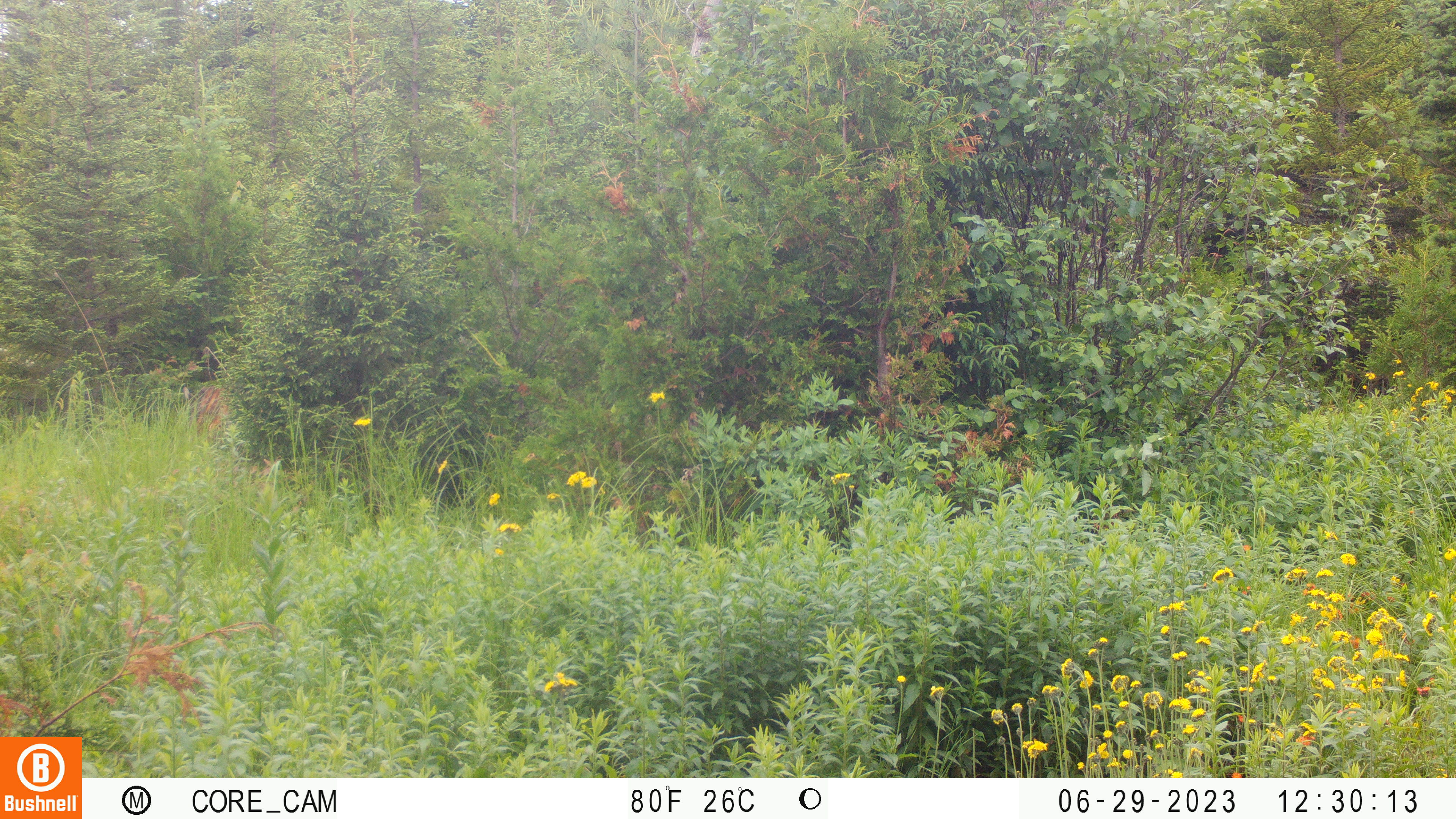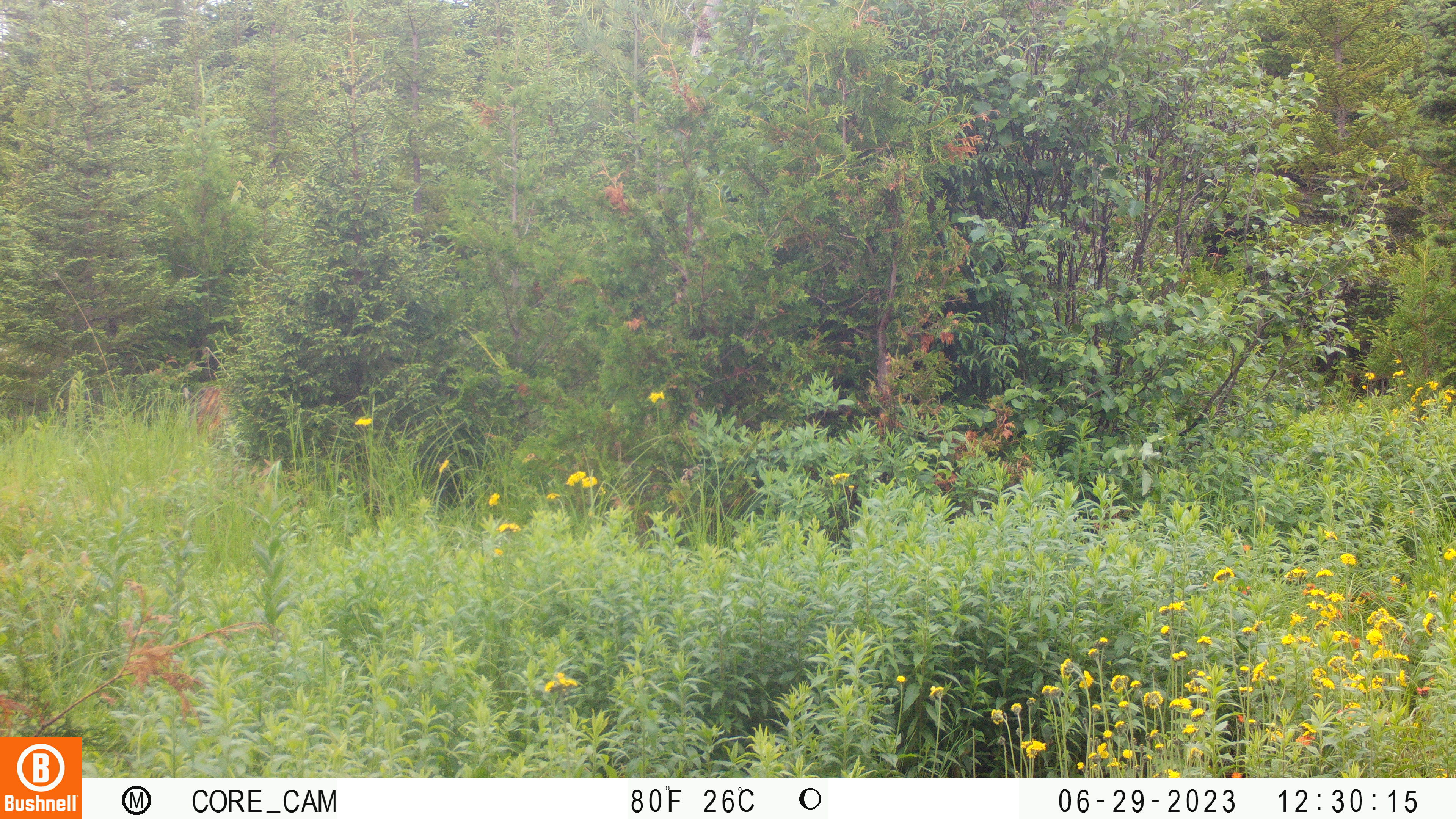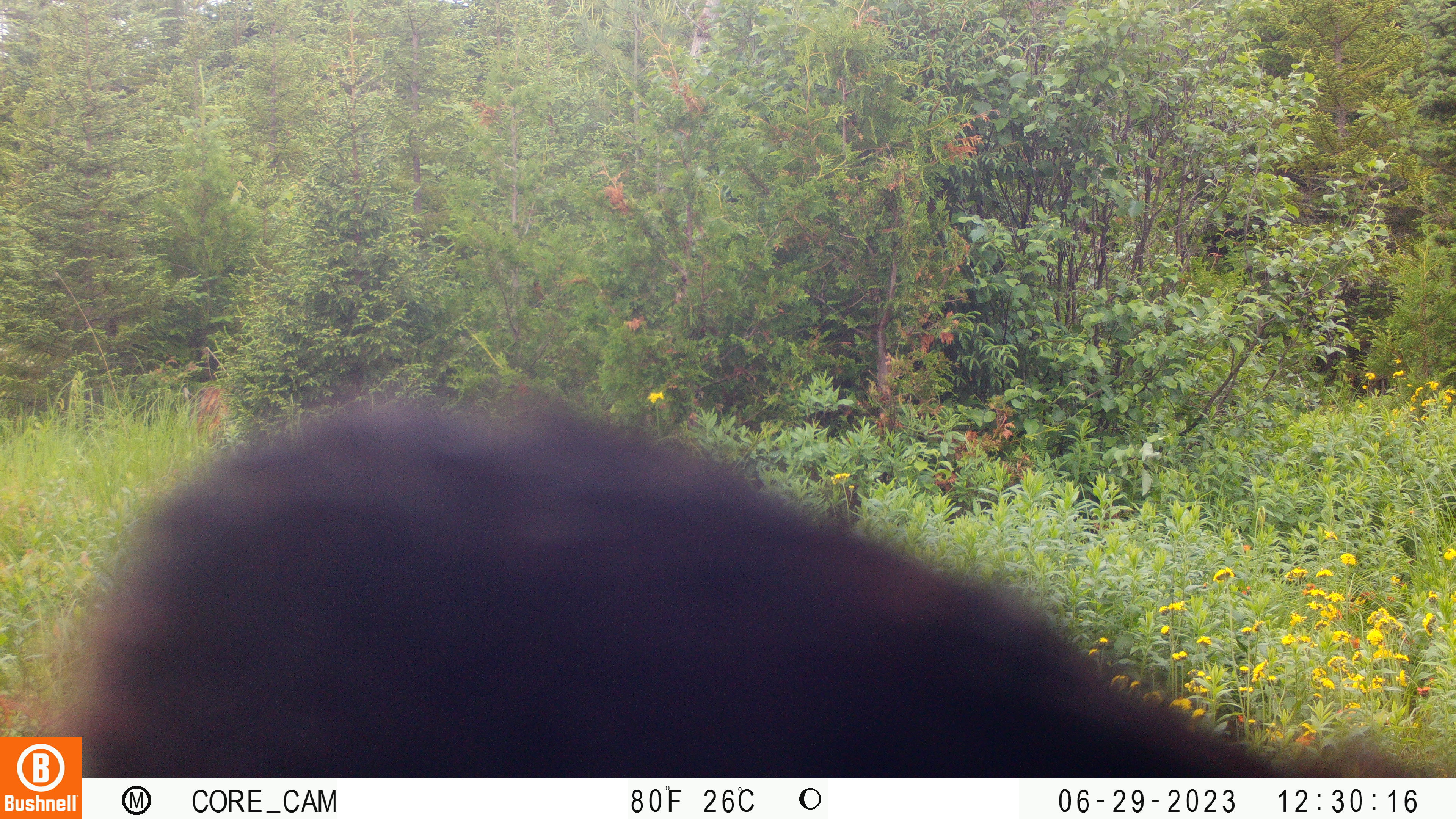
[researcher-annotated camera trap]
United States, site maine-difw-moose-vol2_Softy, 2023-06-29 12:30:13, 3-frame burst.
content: unidentified animal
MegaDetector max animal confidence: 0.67